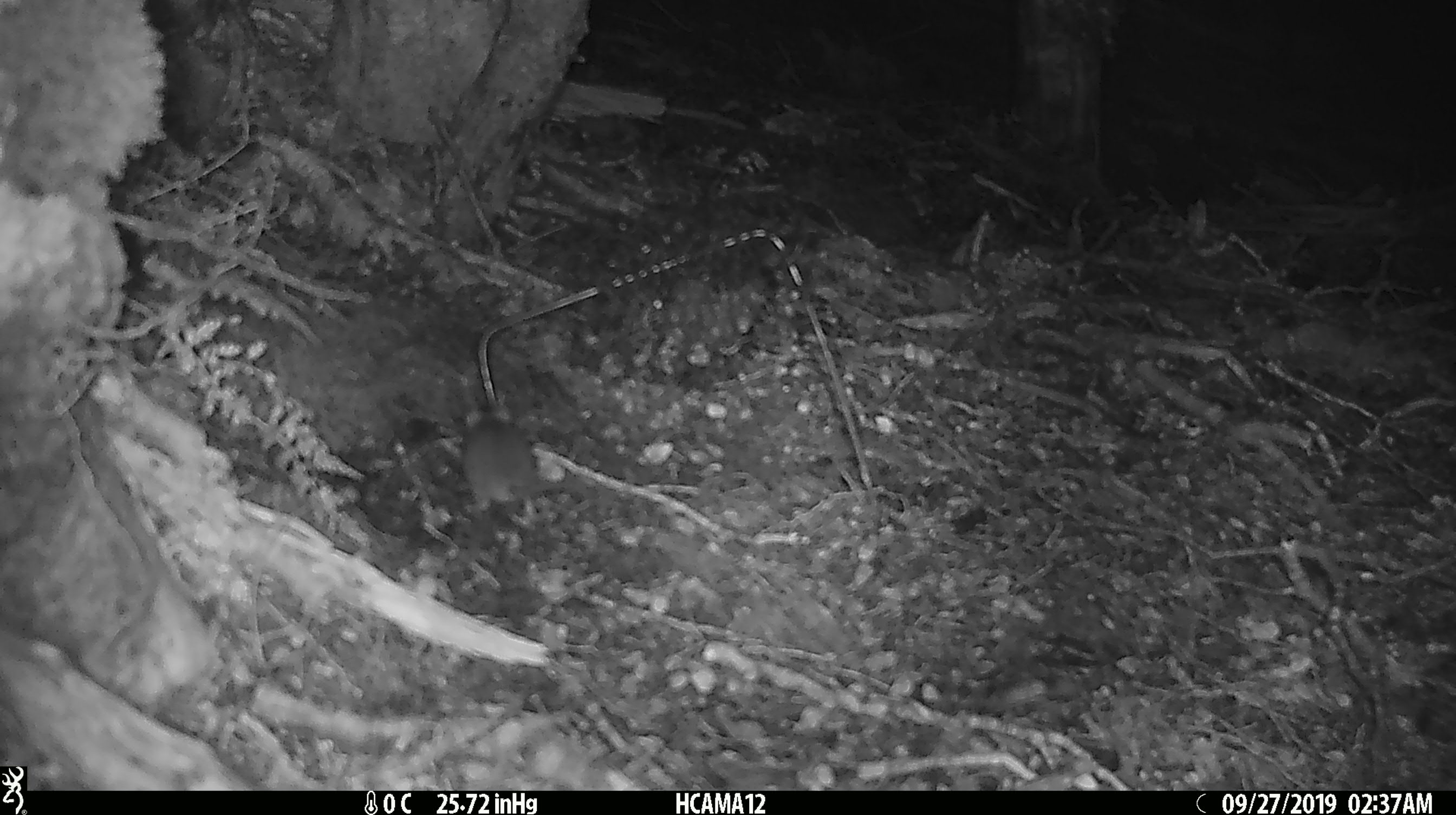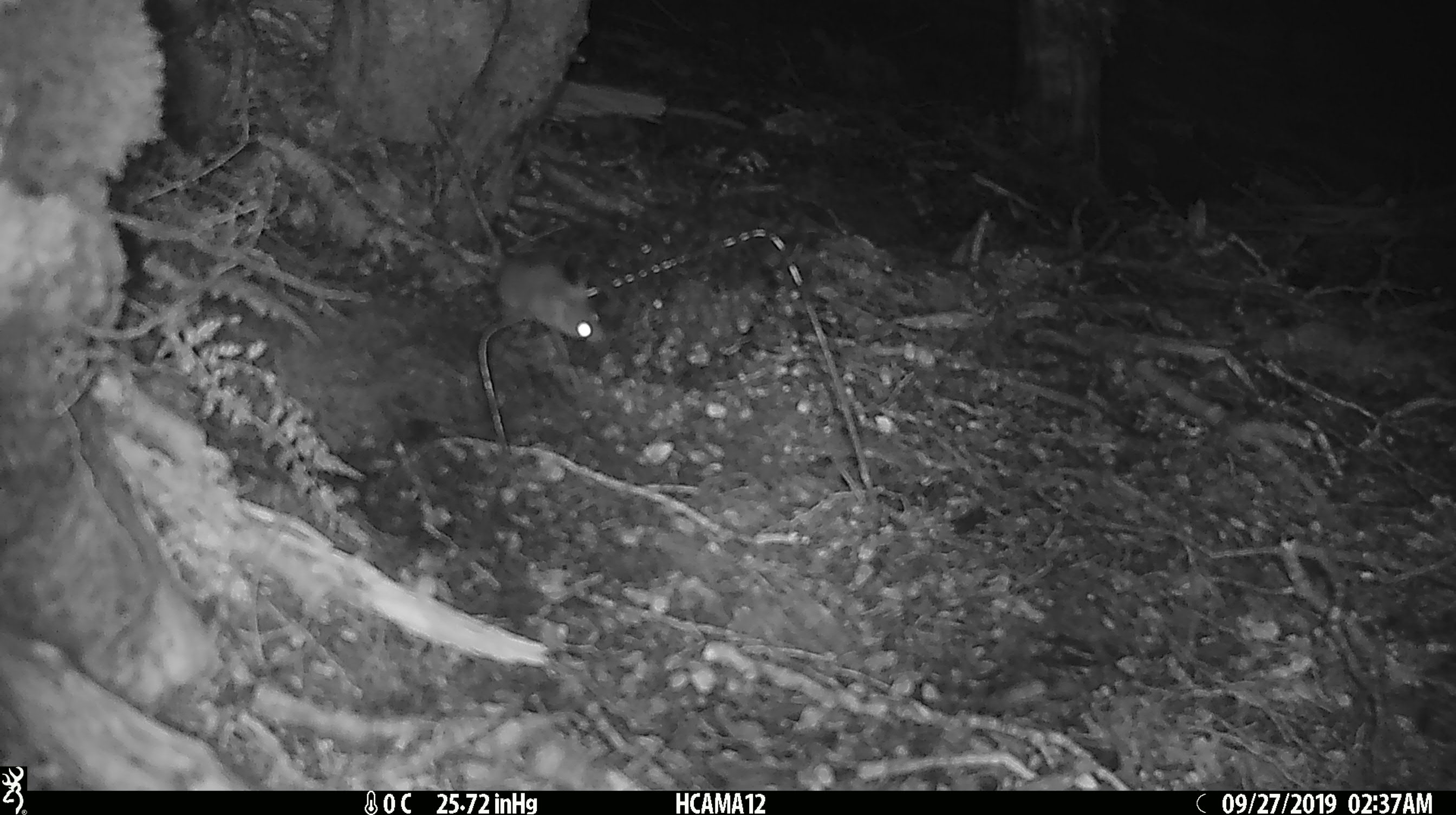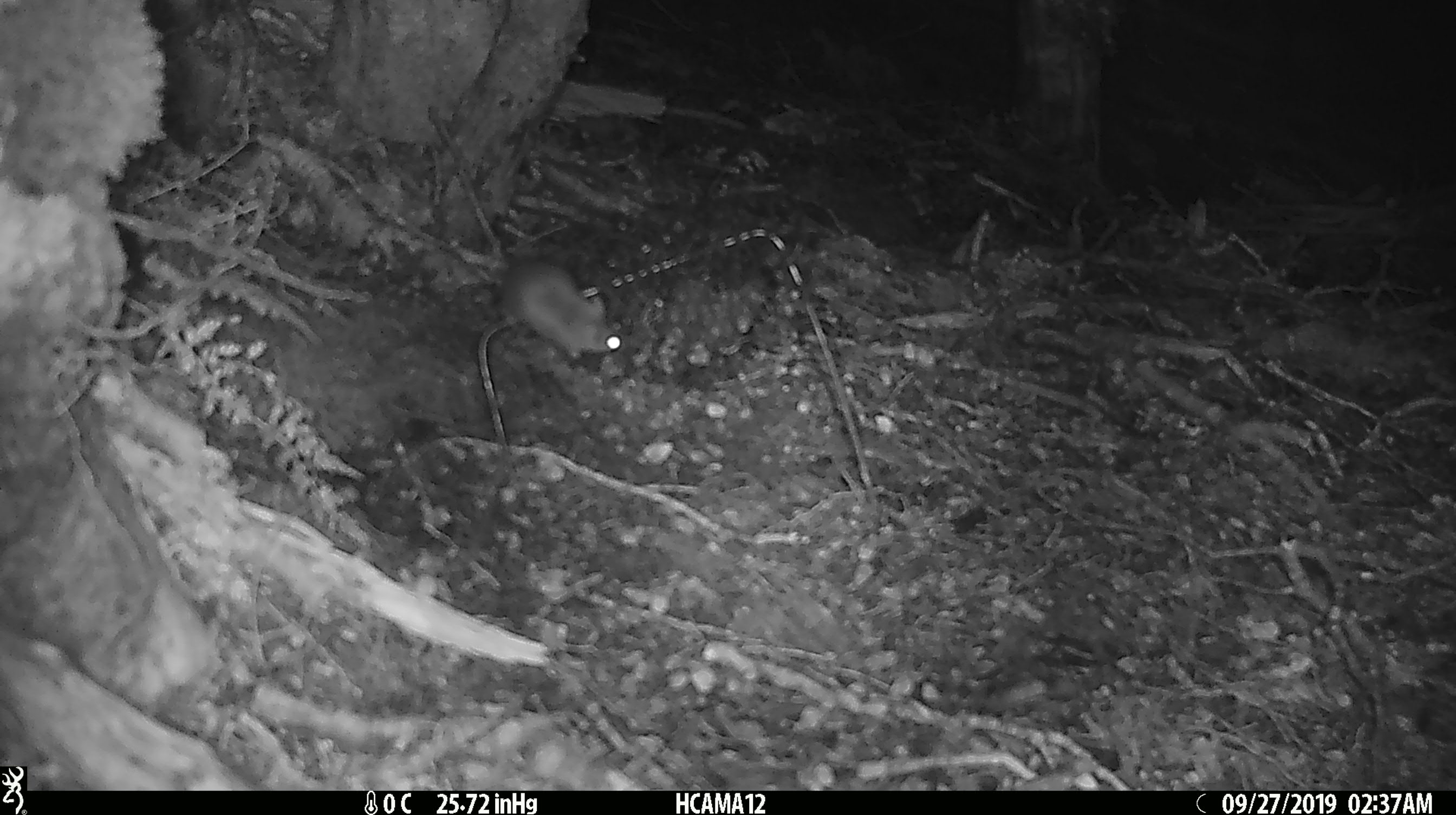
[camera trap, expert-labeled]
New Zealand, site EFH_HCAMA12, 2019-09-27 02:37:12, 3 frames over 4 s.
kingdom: Animalia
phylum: Chordata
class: Mammalia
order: Rodentia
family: Muridae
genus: Mus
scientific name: Mus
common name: mouse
Mouse (Mus).